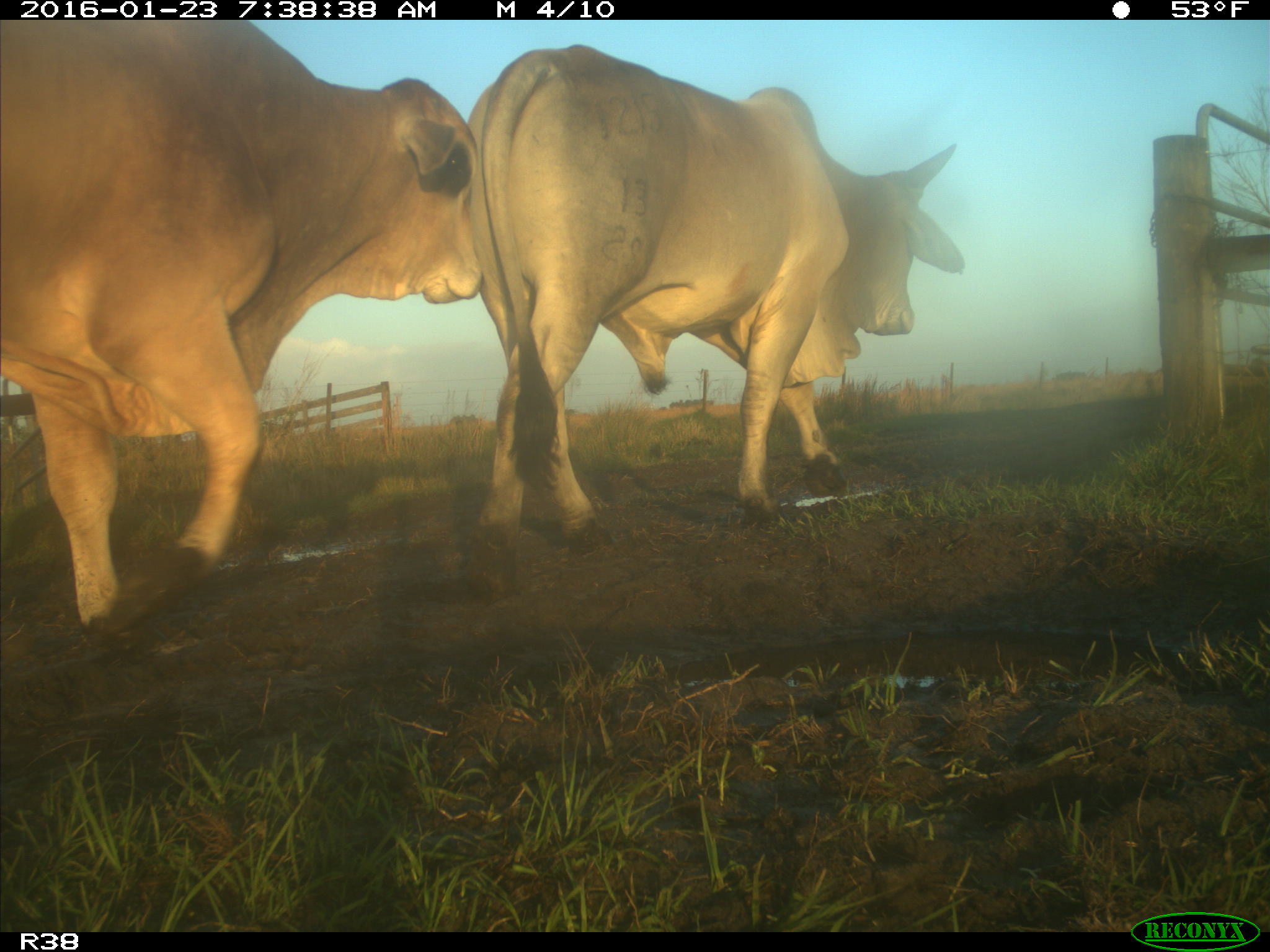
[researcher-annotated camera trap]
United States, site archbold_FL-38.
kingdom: Animalia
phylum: Chordata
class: Mammalia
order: Artiodactyla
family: Bovidae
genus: Bos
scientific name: Bos taurus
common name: domestic cow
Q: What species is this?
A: Bos taurus (domestic cow).